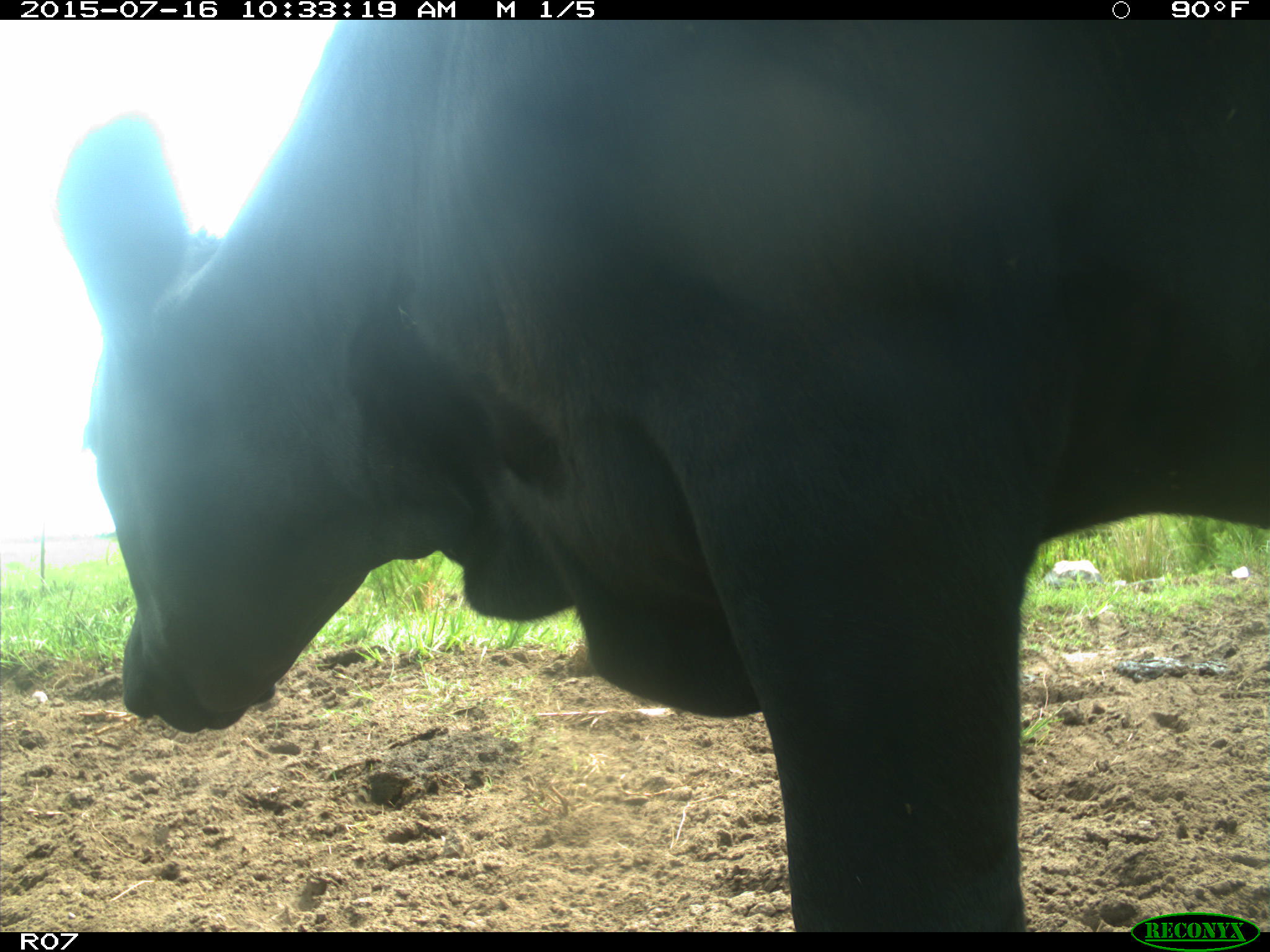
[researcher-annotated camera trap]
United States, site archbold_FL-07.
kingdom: Animalia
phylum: Chordata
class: Mammalia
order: Artiodactyla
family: Bovidae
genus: Bos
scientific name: Bos taurus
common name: domestic cow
Bos taurus (domestic cow).